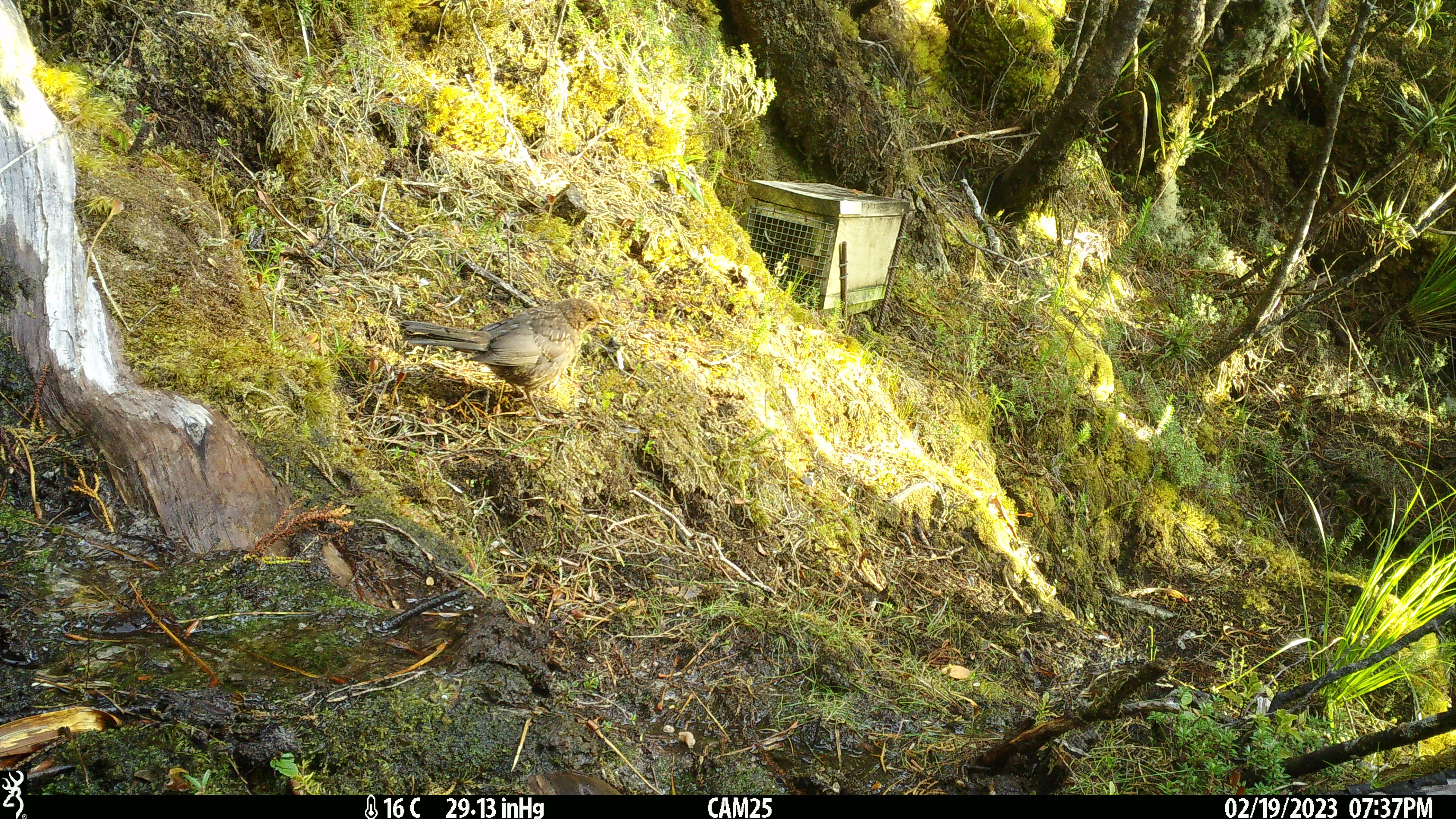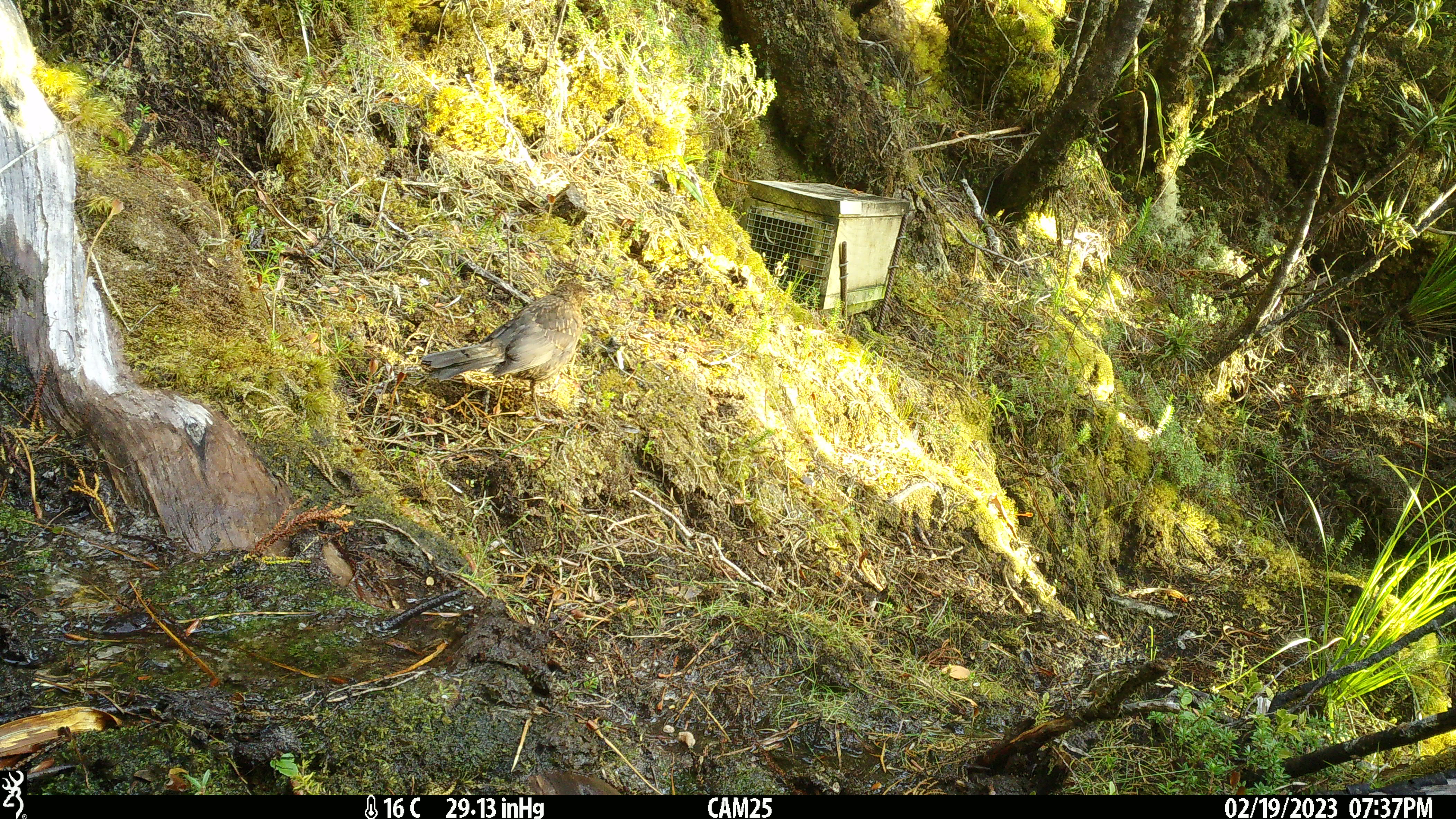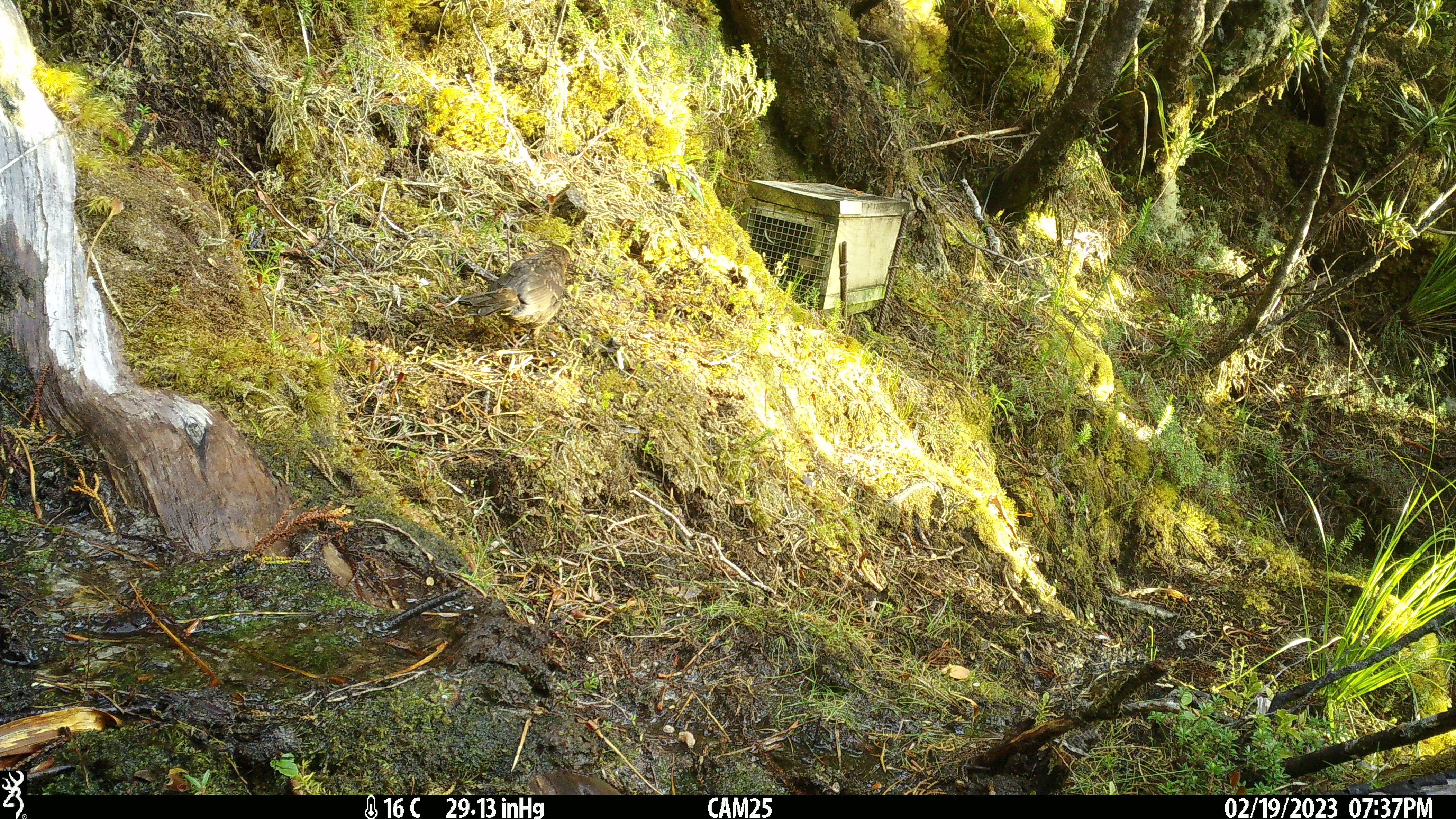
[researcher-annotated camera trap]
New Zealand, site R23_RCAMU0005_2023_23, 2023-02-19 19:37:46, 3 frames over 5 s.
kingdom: Animalia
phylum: Chordata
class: Aves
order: Passeriformes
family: Turdidae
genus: Turdus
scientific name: Turdus merula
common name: eurasian blackbird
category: blackbird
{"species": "blackbird (eurasian blackbird) (Turdus merula)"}